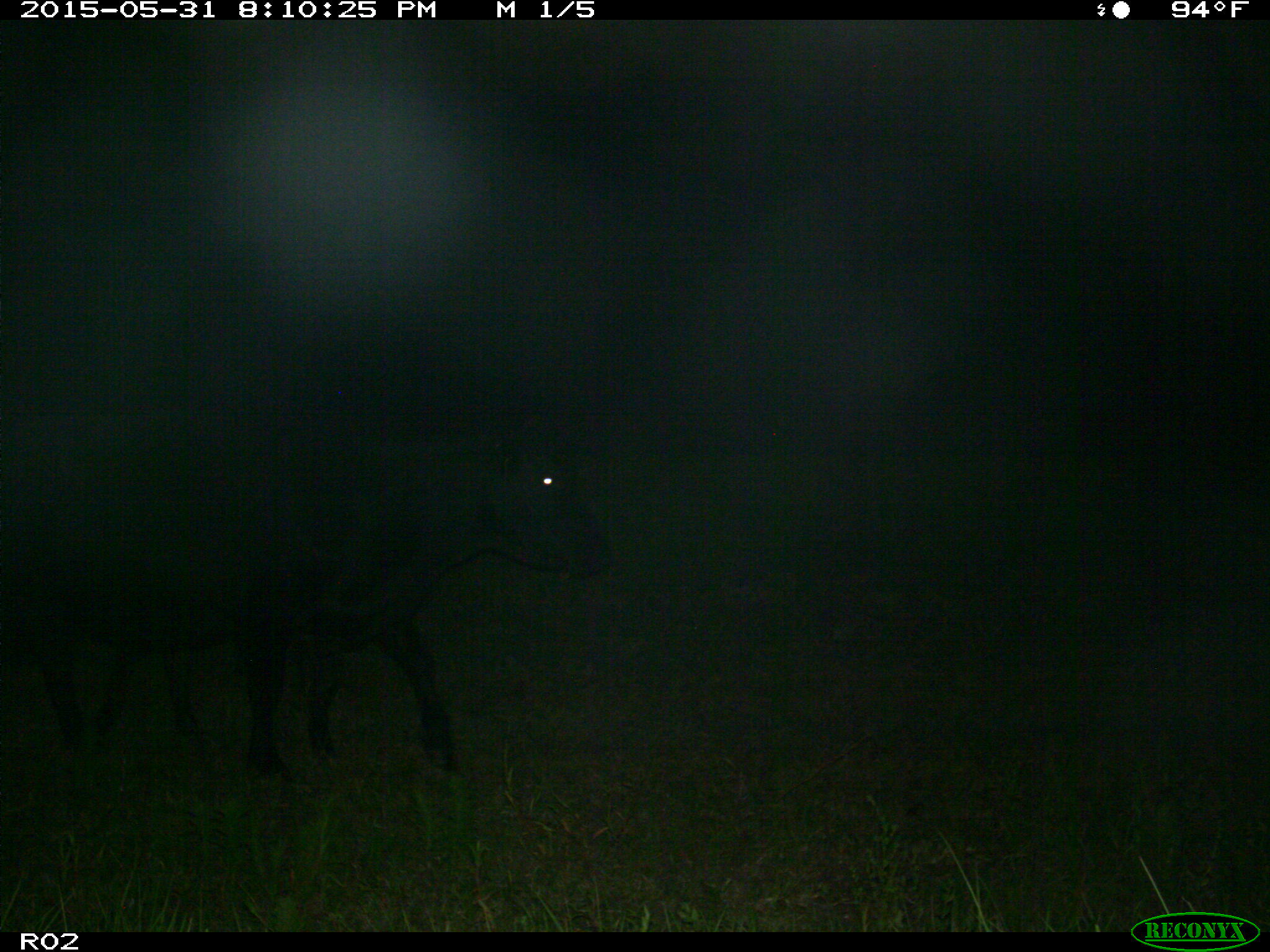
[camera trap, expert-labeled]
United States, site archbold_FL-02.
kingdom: Animalia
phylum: Chordata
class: Mammalia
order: Artiodactyla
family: Bovidae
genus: Bos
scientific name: Bos taurus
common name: domestic cow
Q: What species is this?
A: Bos taurus (domestic cow).